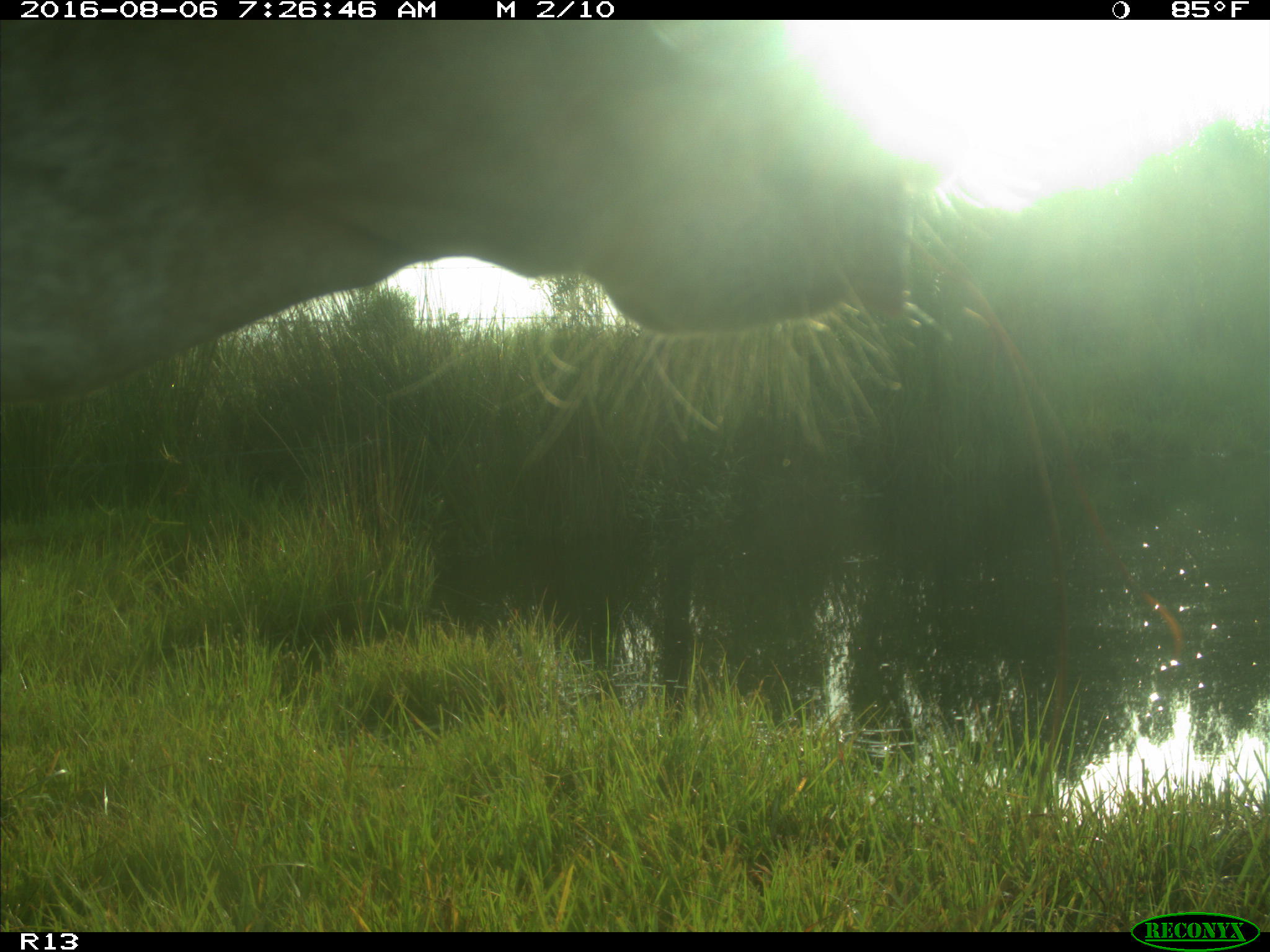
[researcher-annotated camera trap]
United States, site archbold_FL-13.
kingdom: Animalia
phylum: Chordata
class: Mammalia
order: Artiodactyla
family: Bovidae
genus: Bos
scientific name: Bos taurus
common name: domestic cow